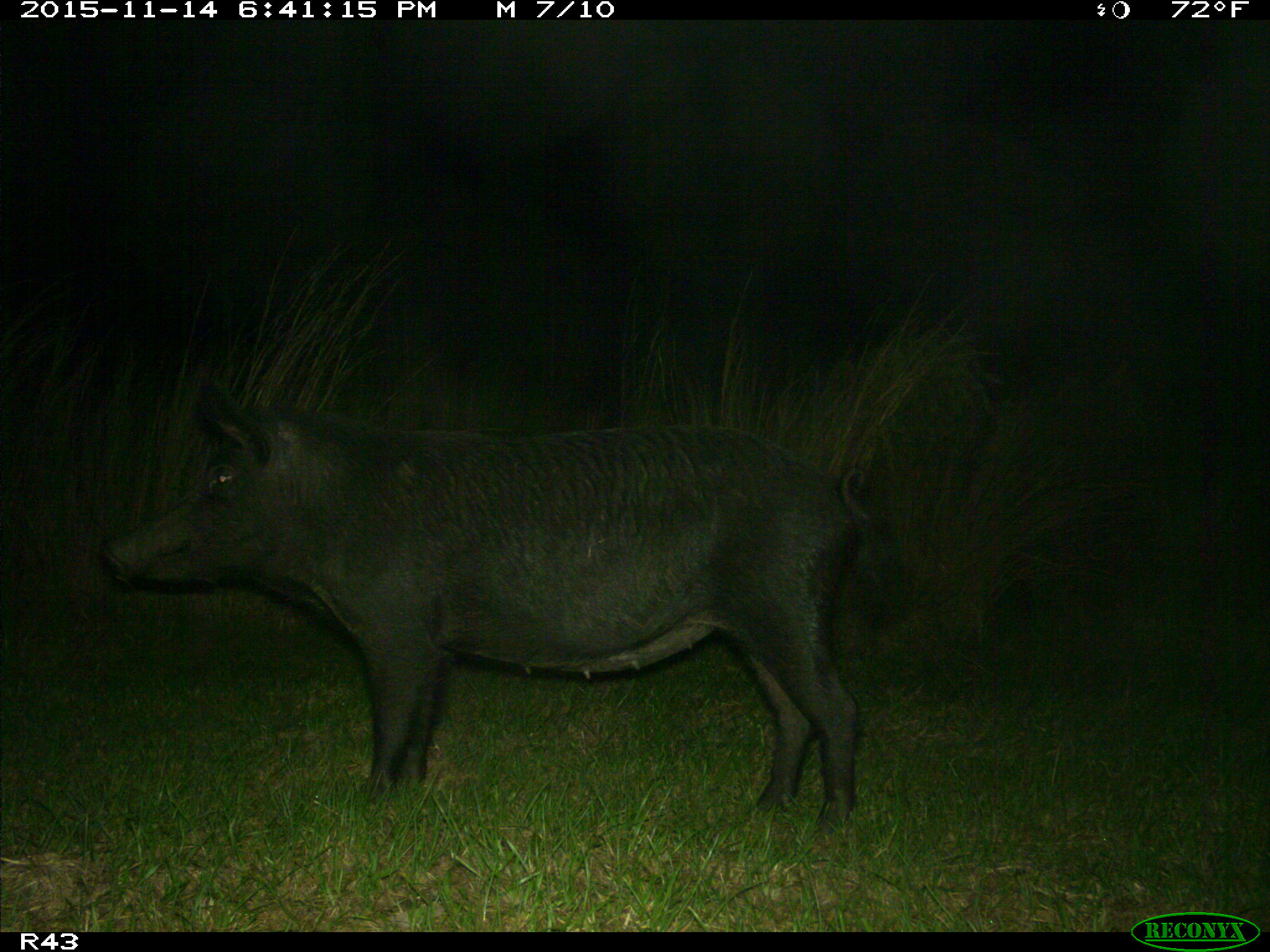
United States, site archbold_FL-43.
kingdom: Animalia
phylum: Chordata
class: Mammalia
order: Artiodactyla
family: Suidae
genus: Sus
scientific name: Sus scrofa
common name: wild boar